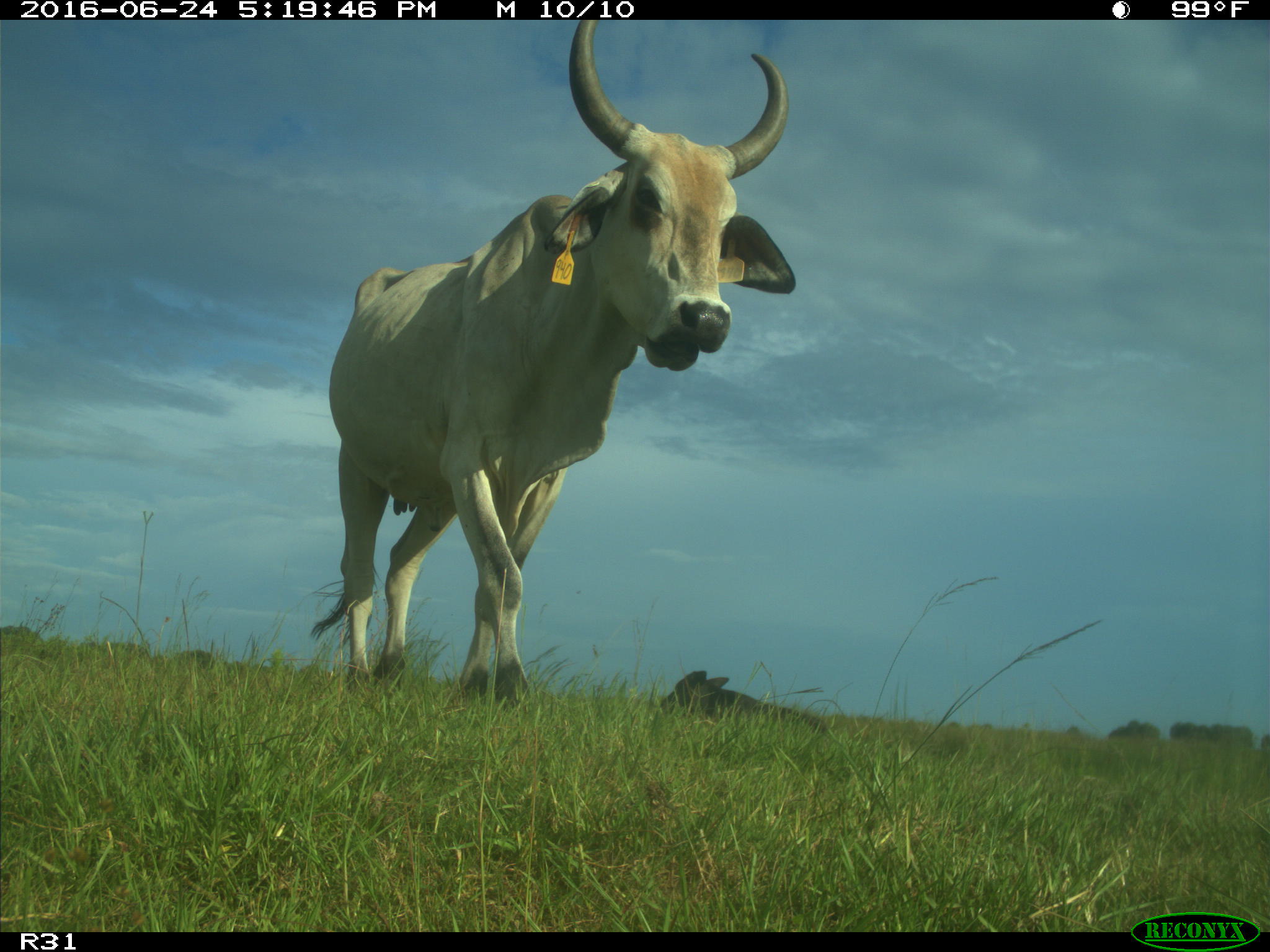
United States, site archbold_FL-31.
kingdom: Animalia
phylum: Chordata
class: Mammalia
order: Artiodactyla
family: Bovidae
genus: Bos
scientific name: Bos taurus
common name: domestic cow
Bos taurus (domestic cow).